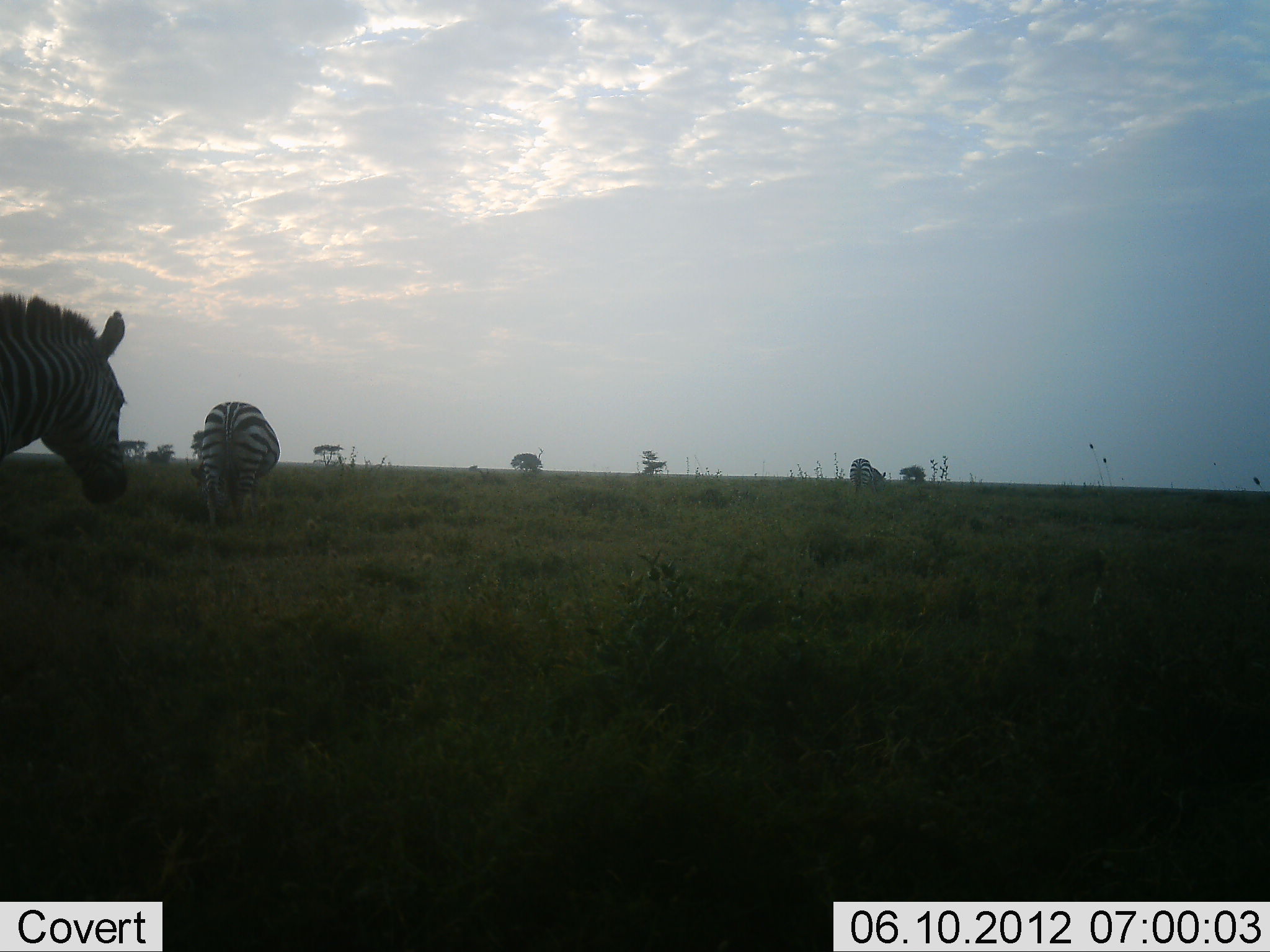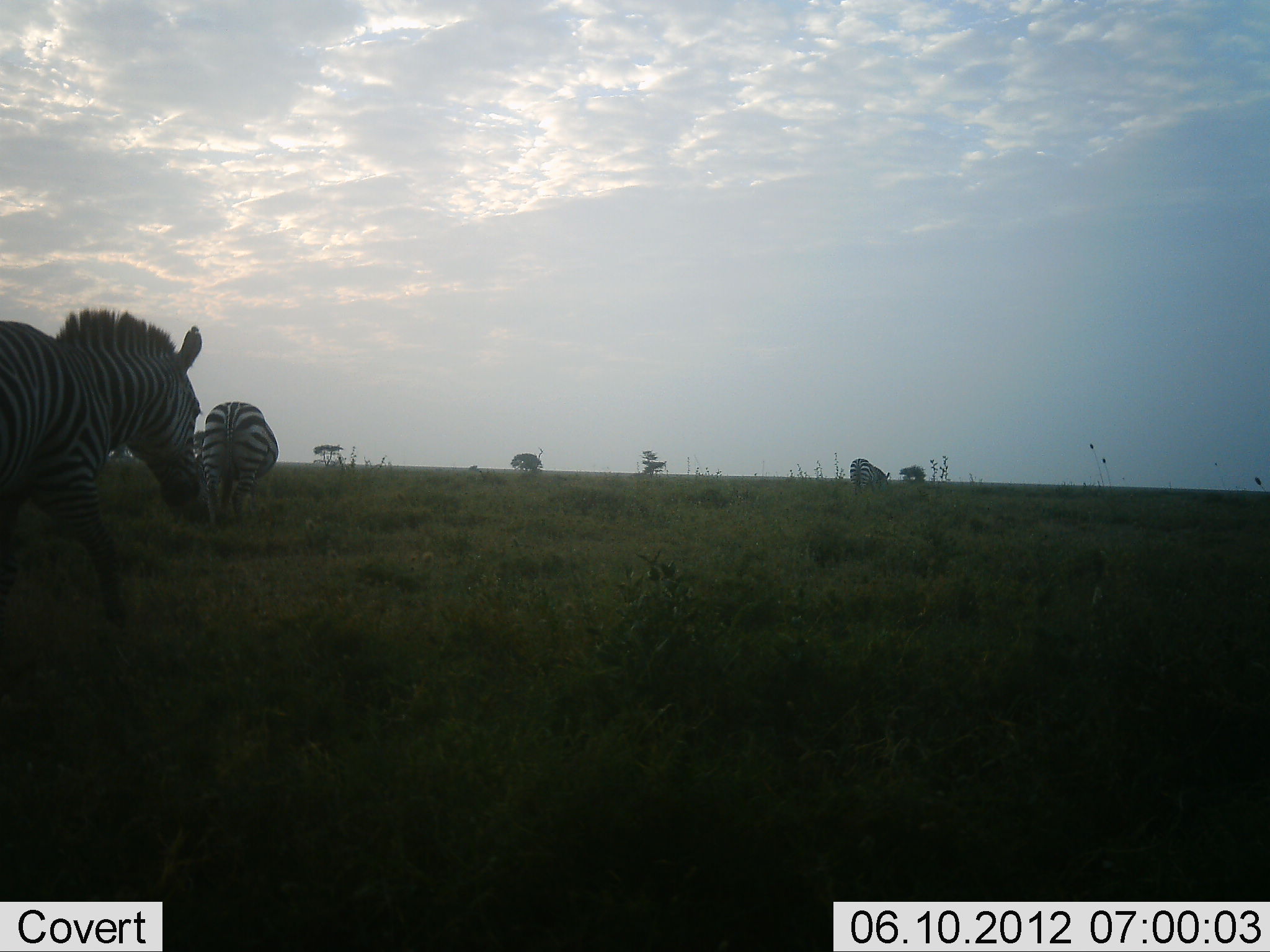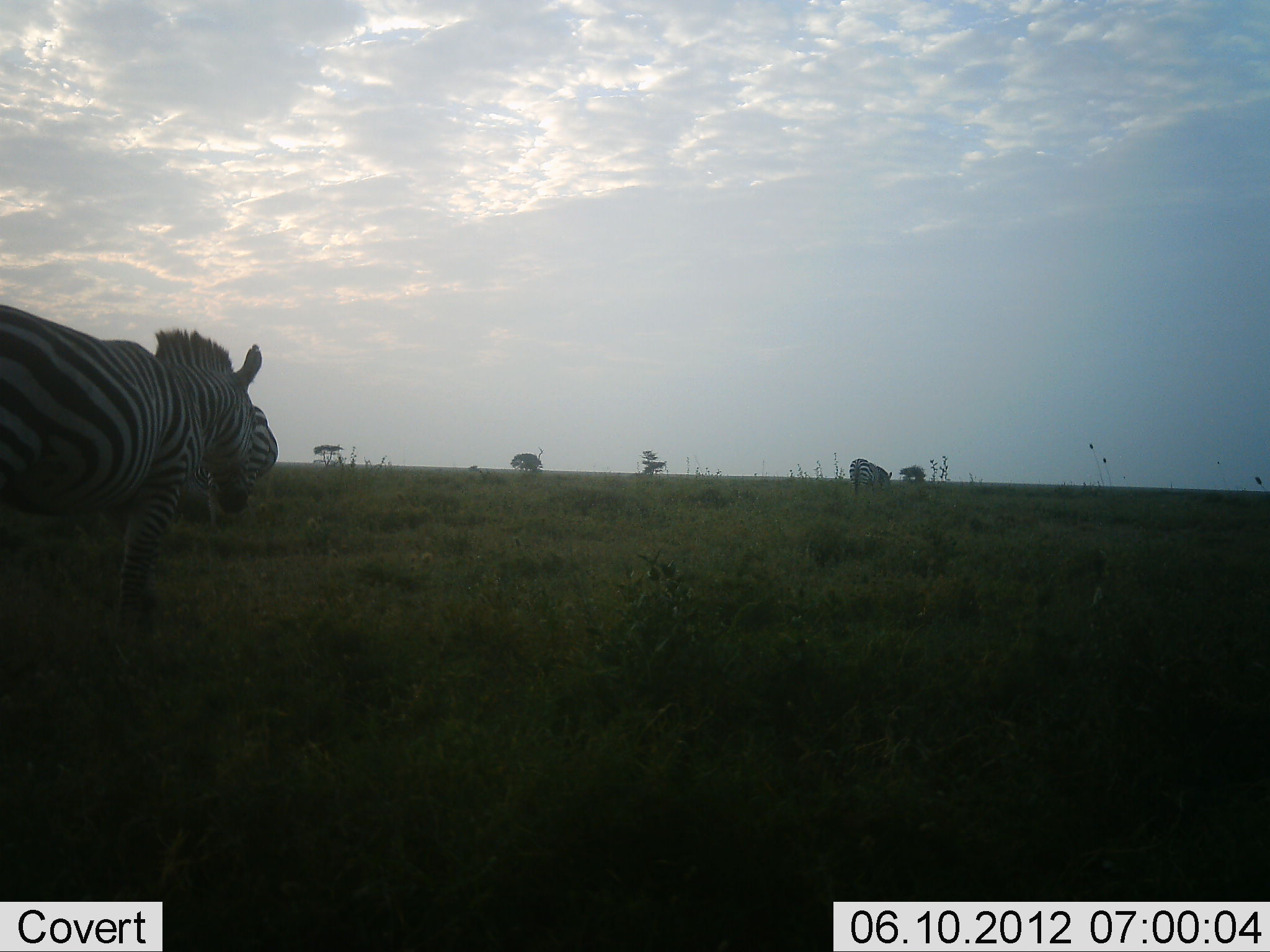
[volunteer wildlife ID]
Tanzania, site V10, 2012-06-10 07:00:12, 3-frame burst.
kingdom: Animalia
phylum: Chordata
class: Mammalia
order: Perissodactyla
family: Equidae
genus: Equus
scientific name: Equus quagga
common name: plains zebra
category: zebra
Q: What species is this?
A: Zebra (plains zebra) (Equus quagga).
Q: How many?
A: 3.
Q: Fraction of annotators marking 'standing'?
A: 40%.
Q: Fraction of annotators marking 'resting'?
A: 10%.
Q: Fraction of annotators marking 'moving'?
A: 90%.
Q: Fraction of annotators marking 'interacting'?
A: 0%.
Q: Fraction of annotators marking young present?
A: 0%.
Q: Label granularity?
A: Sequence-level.